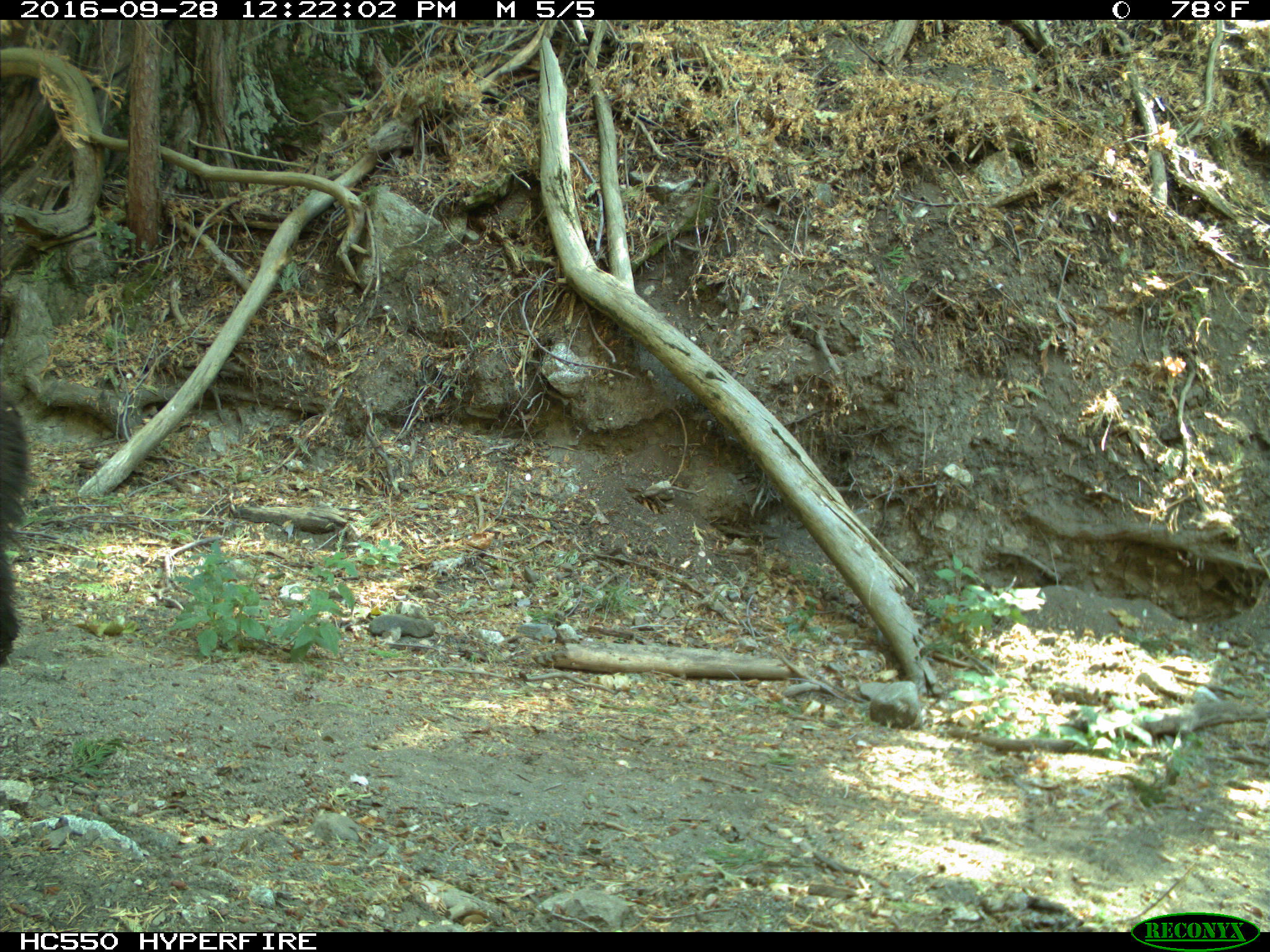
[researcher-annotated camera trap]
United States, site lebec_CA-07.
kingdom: Animalia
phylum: Chordata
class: Mammalia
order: Carnivora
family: Ursidae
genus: Ursus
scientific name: Ursus americanus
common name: american black bear